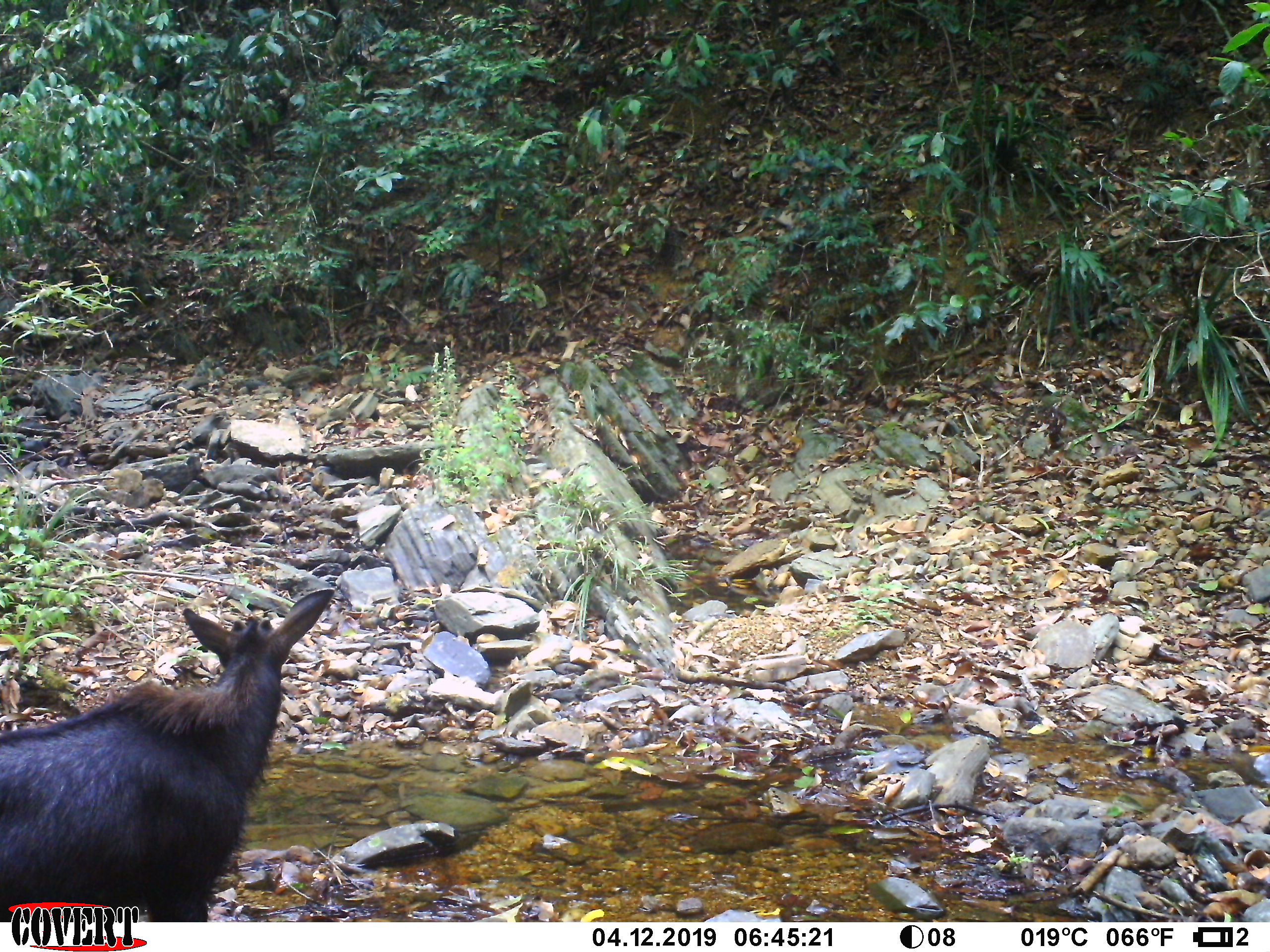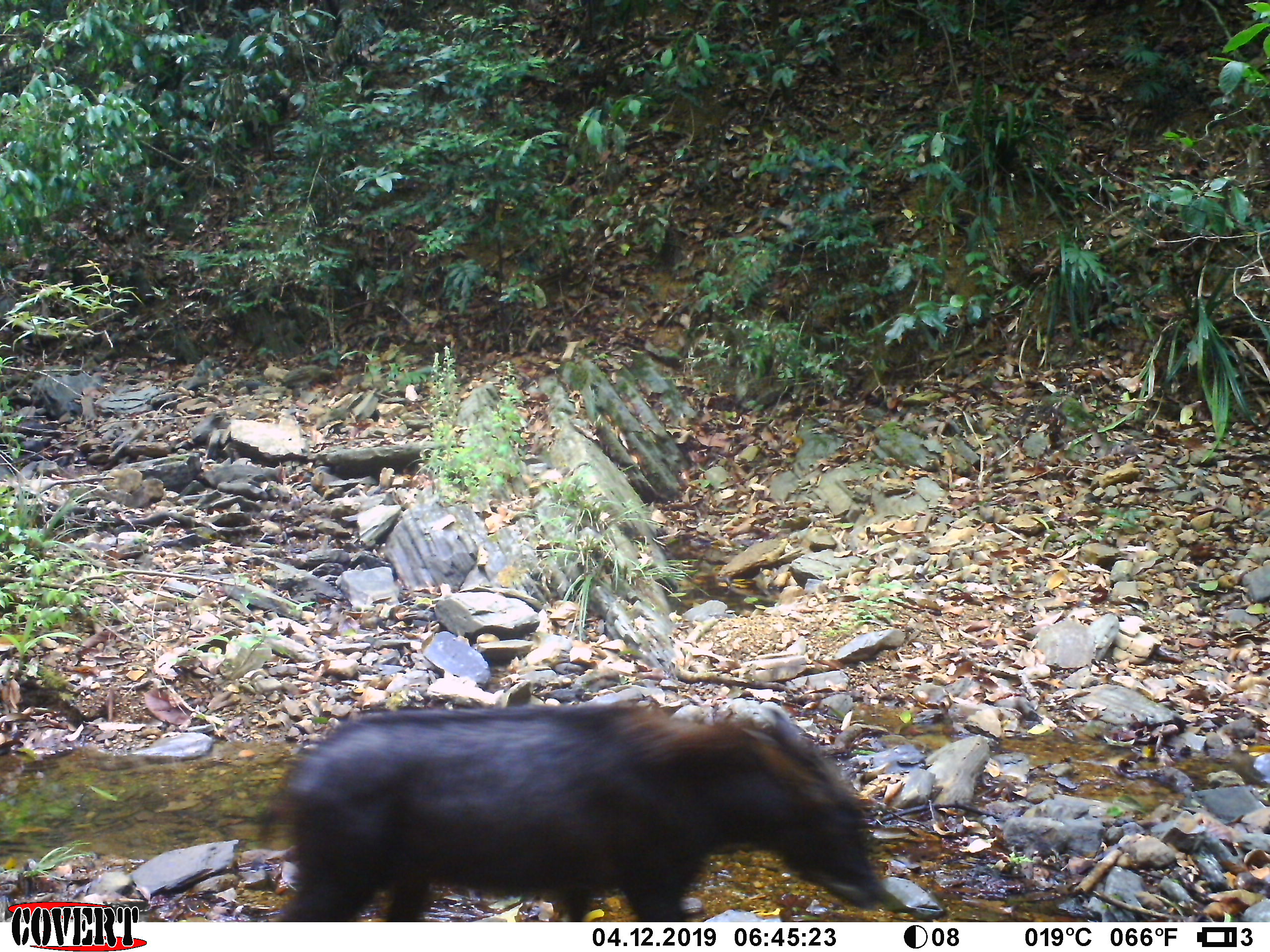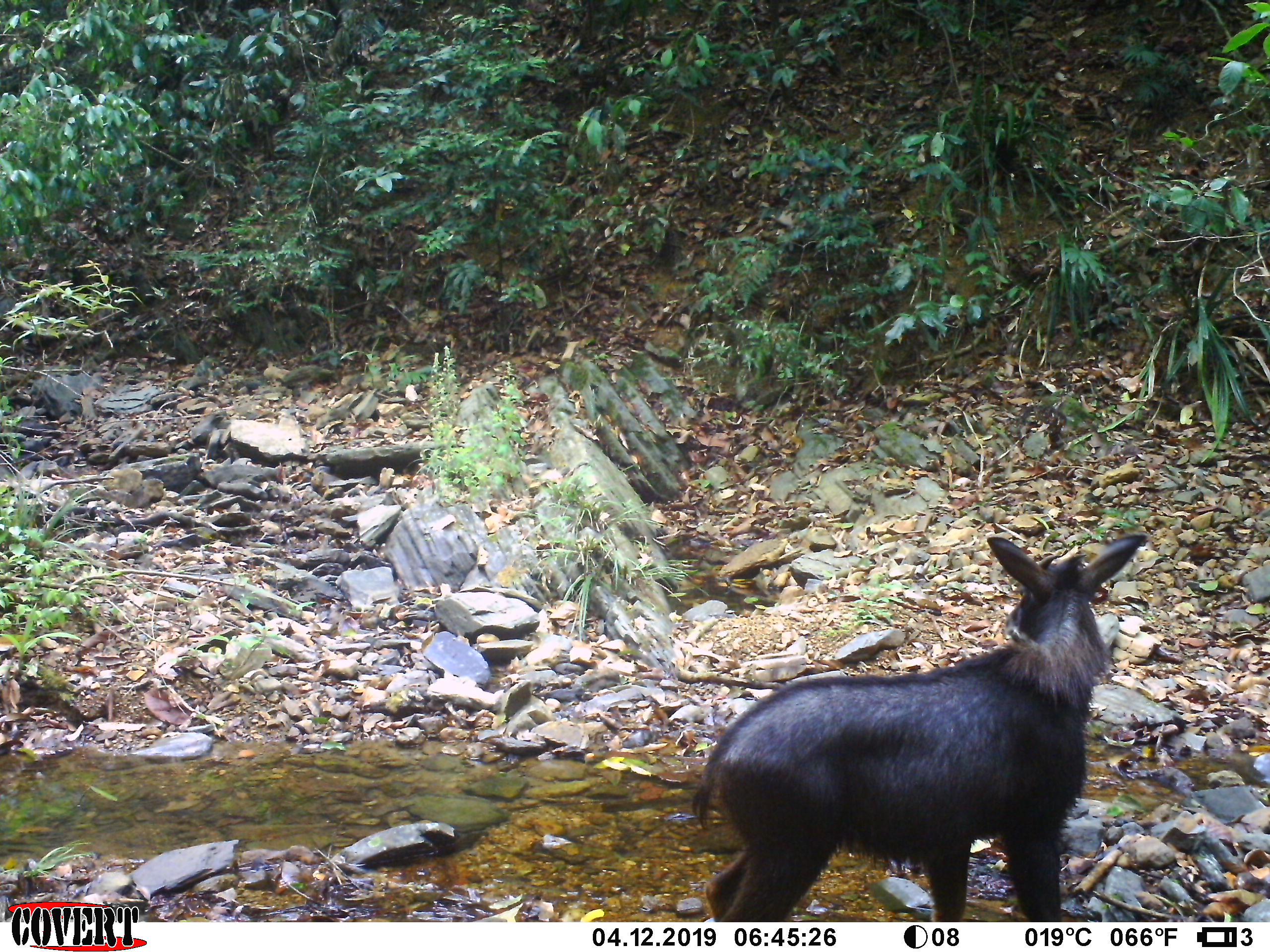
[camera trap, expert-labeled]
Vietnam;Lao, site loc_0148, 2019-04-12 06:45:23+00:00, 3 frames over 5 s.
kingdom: Animalia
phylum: Chordata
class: Mammalia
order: Artiodactyla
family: Bovidae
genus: Capricornis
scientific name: Capricornis sumatraensis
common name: chinese serow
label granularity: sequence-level